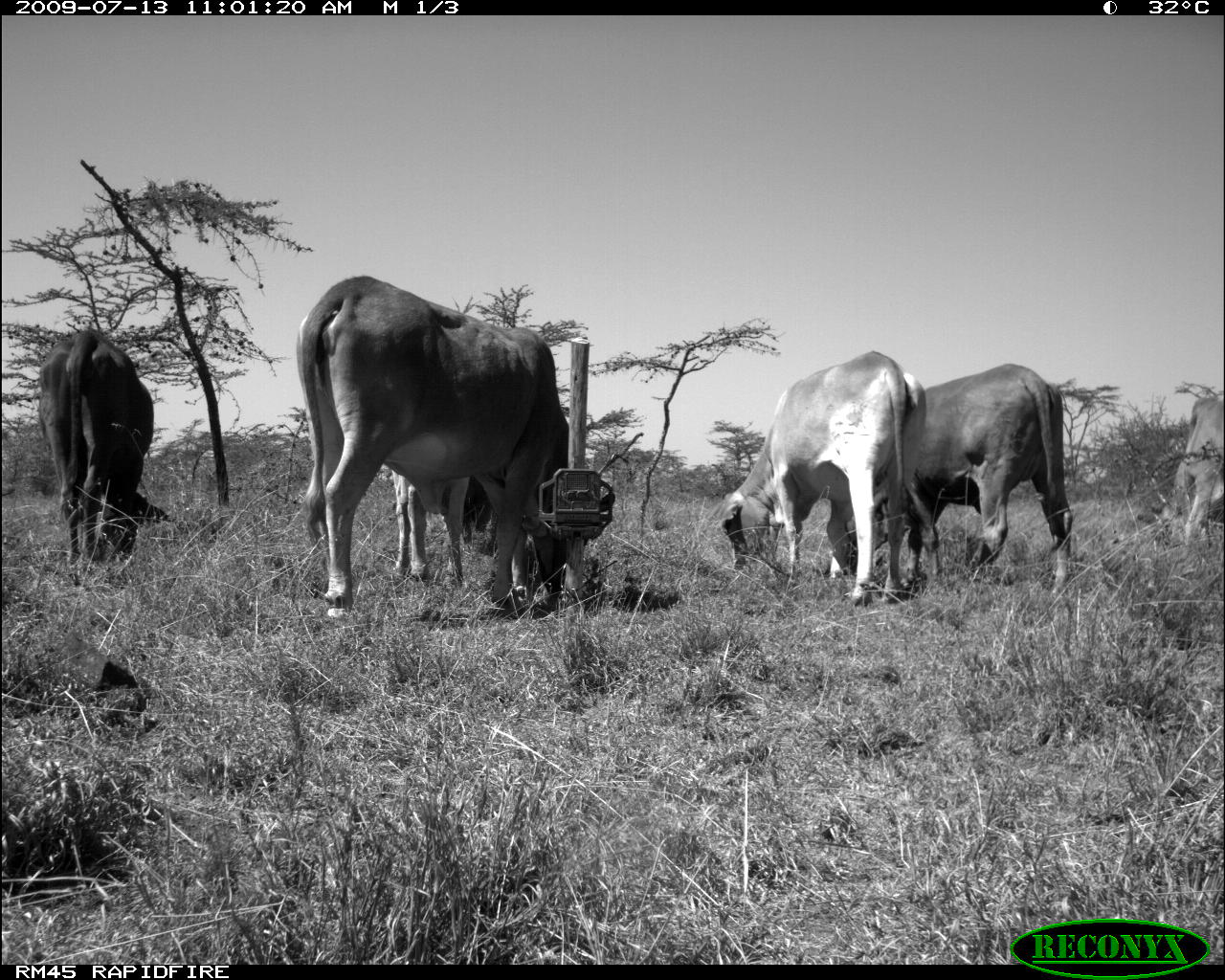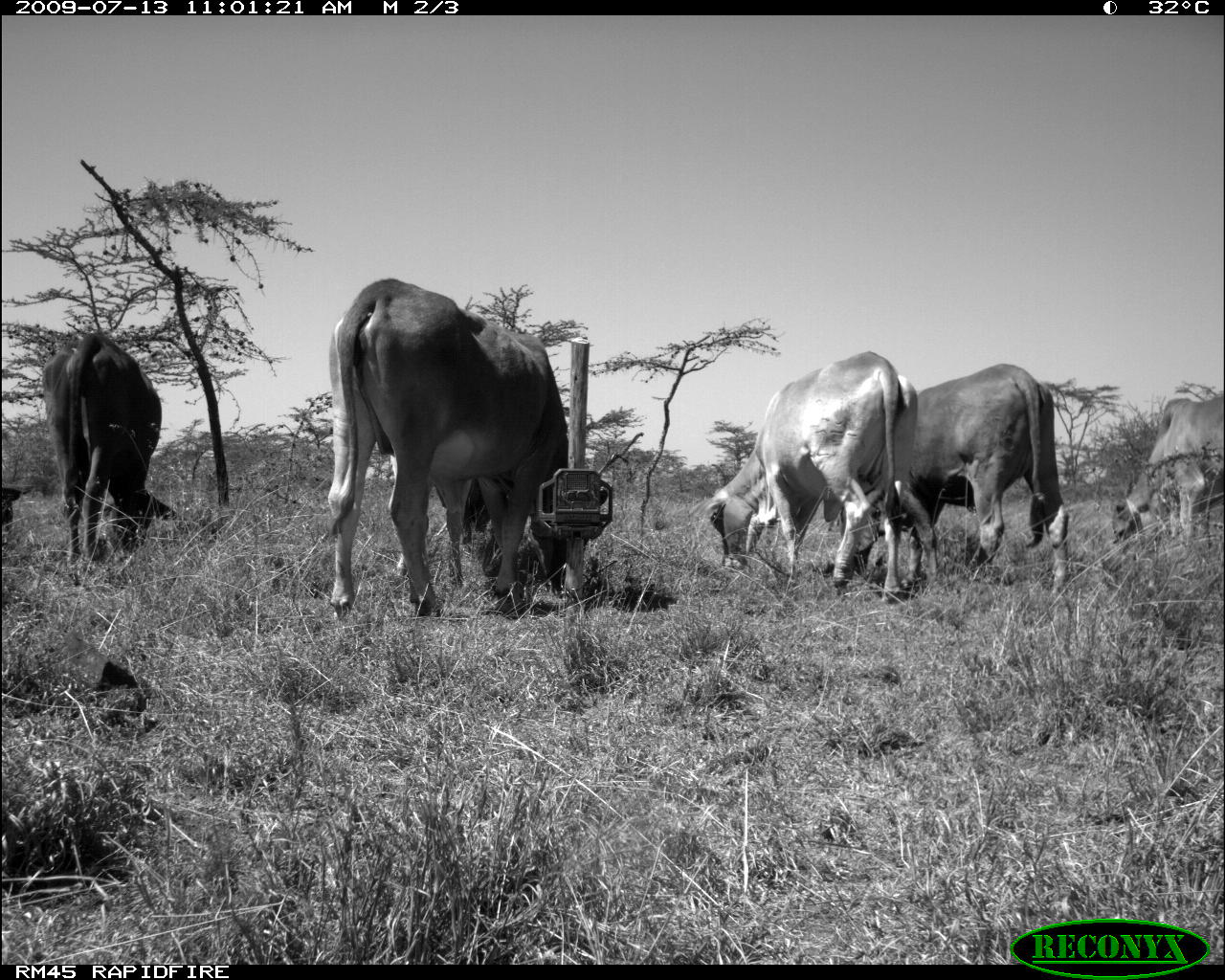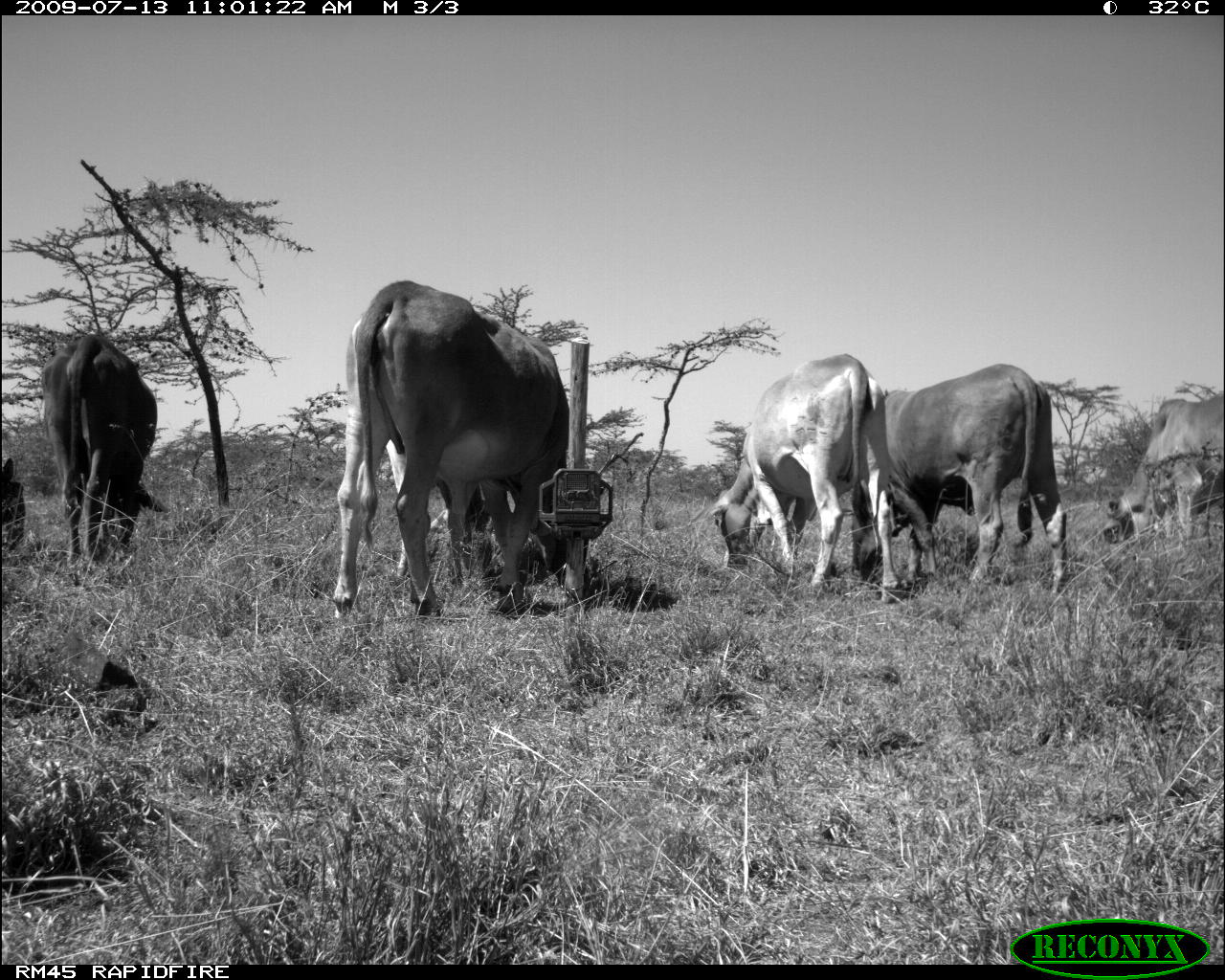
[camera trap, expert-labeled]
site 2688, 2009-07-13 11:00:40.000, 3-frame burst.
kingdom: Animalia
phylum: Chordata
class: Mammalia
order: Artiodactyla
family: Bovidae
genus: Bos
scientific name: Bos taurus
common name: domestic cattle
Bos taurus (domestic cattle), count 6.